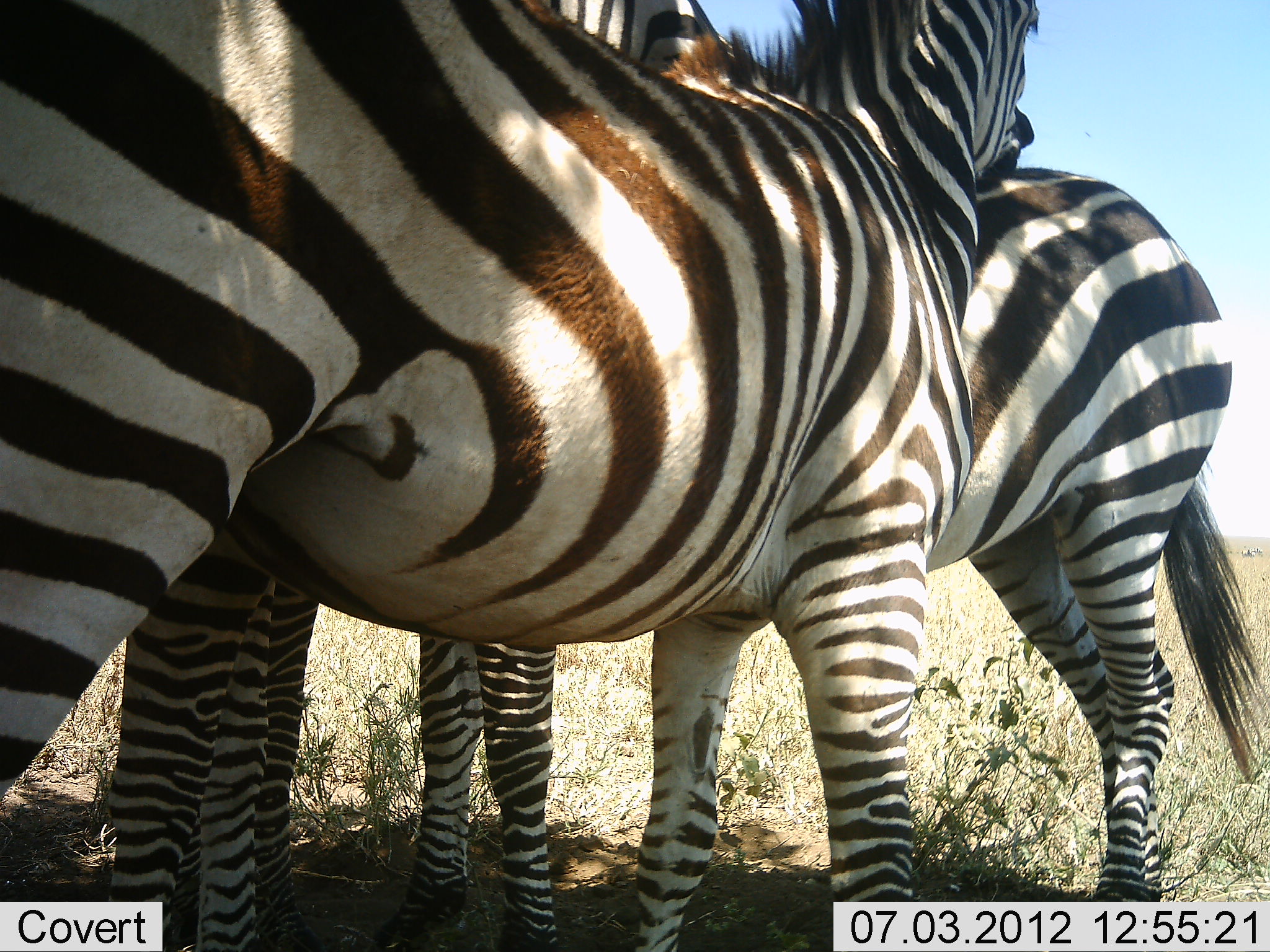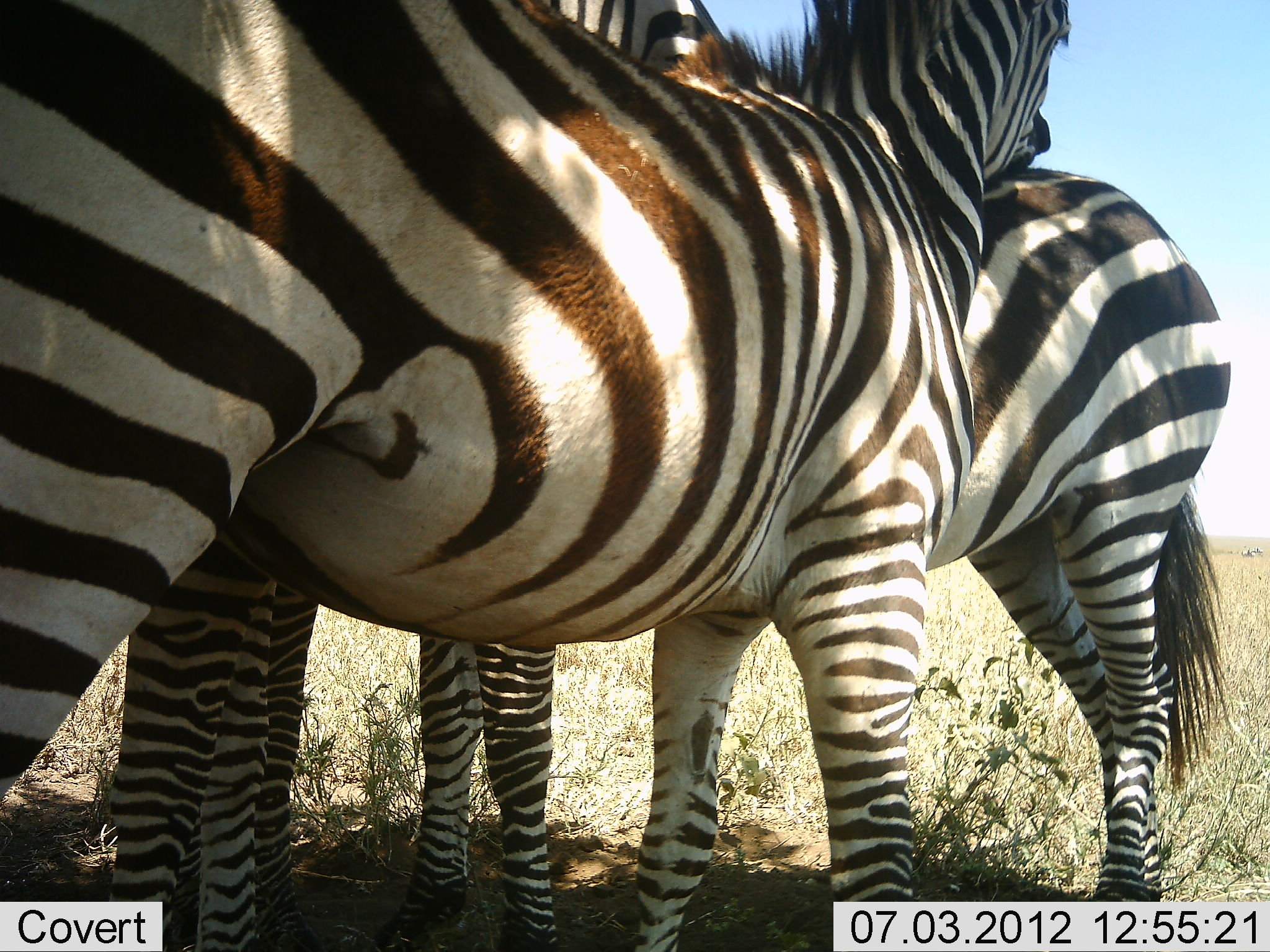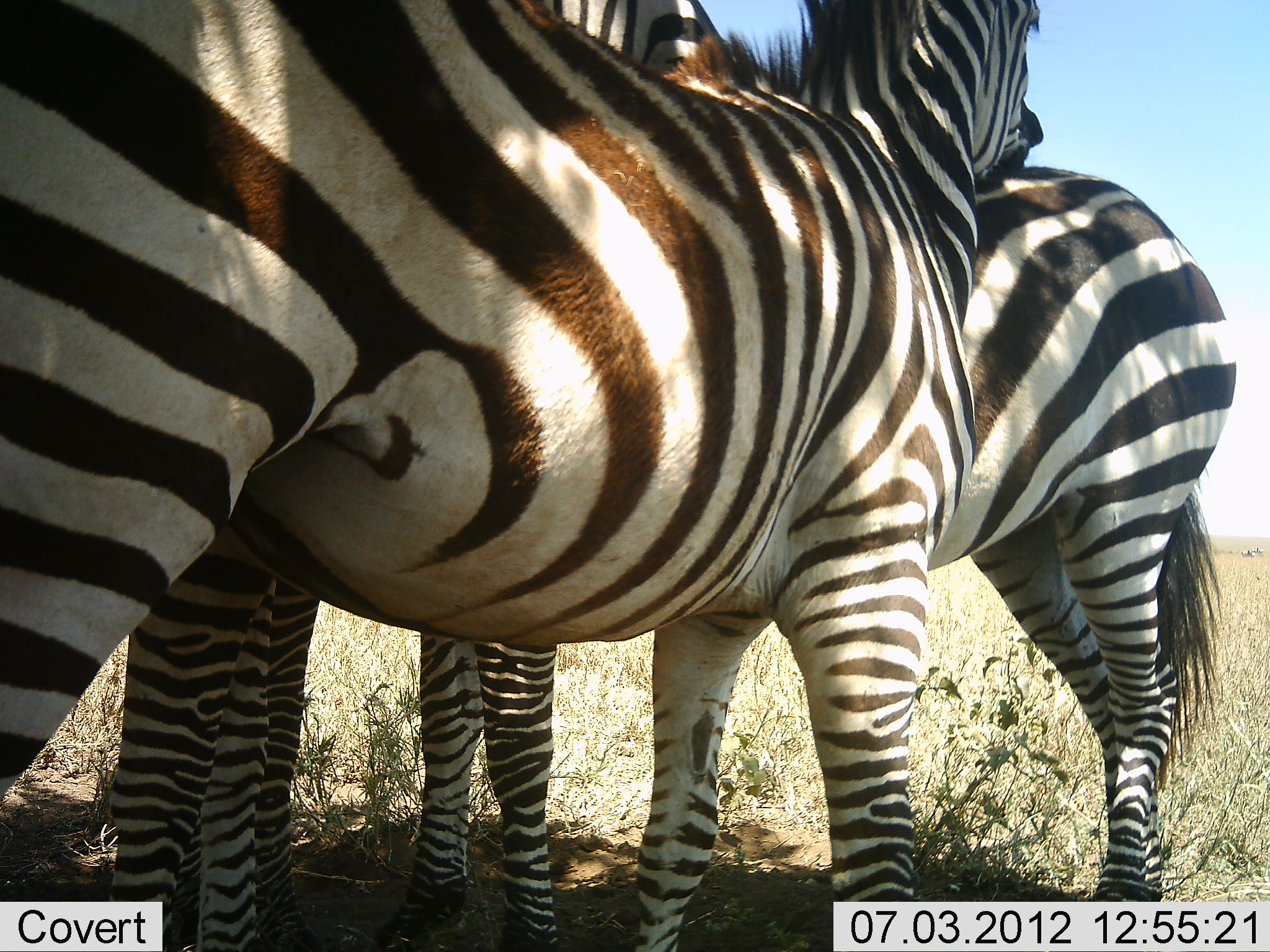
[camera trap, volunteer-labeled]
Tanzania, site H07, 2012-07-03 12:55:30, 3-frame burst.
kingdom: Animalia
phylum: Chordata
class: Mammalia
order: Perissodactyla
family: Equidae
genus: Equus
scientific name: Equus quagga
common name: plains zebra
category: zebra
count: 3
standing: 70%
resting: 30%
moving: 0%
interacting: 60%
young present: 0%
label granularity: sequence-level